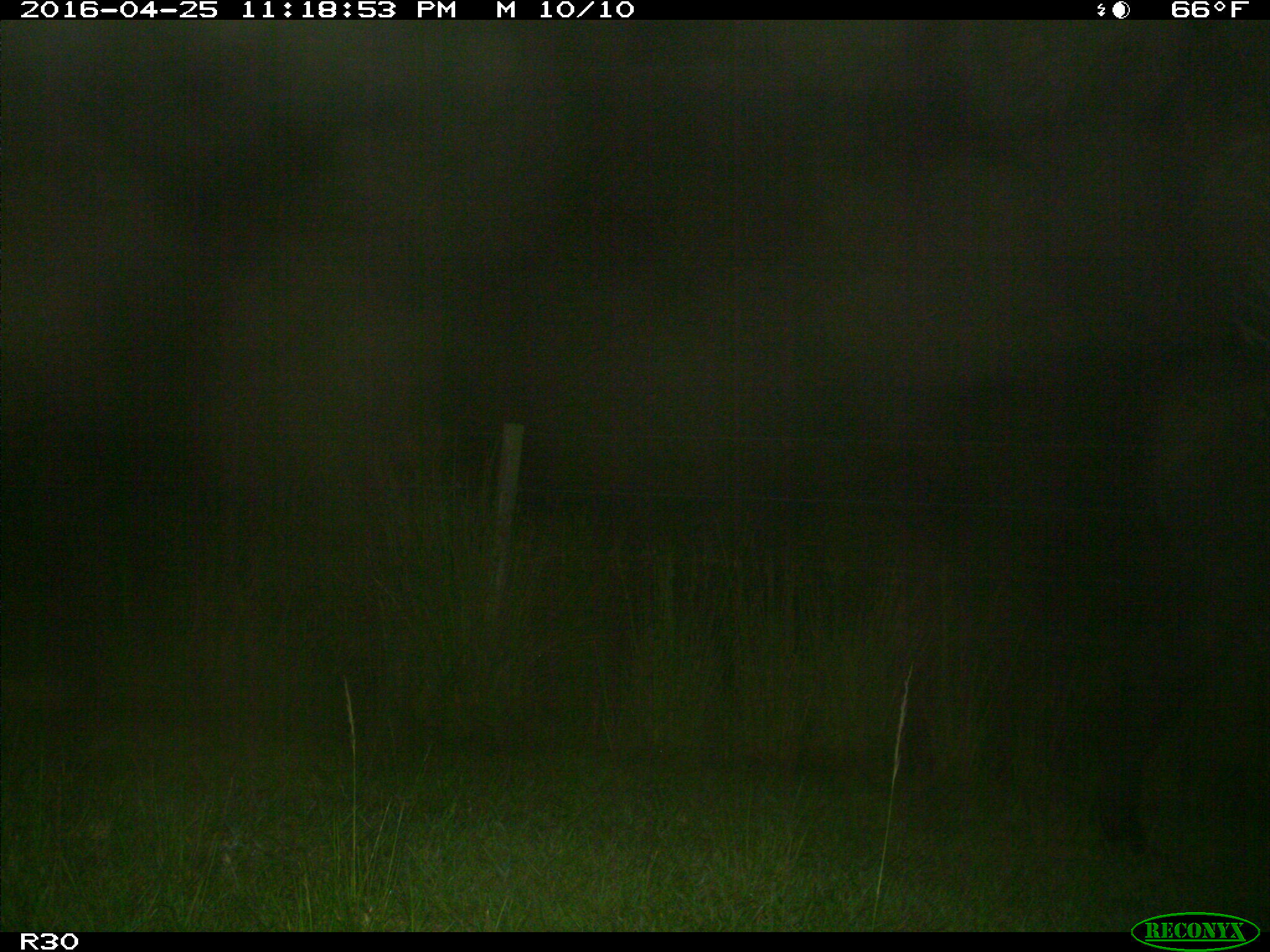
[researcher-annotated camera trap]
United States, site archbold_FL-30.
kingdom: Animalia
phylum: Chordata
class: Mammalia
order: Artiodactyla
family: Bovidae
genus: Bos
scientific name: Bos taurus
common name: domestic cow